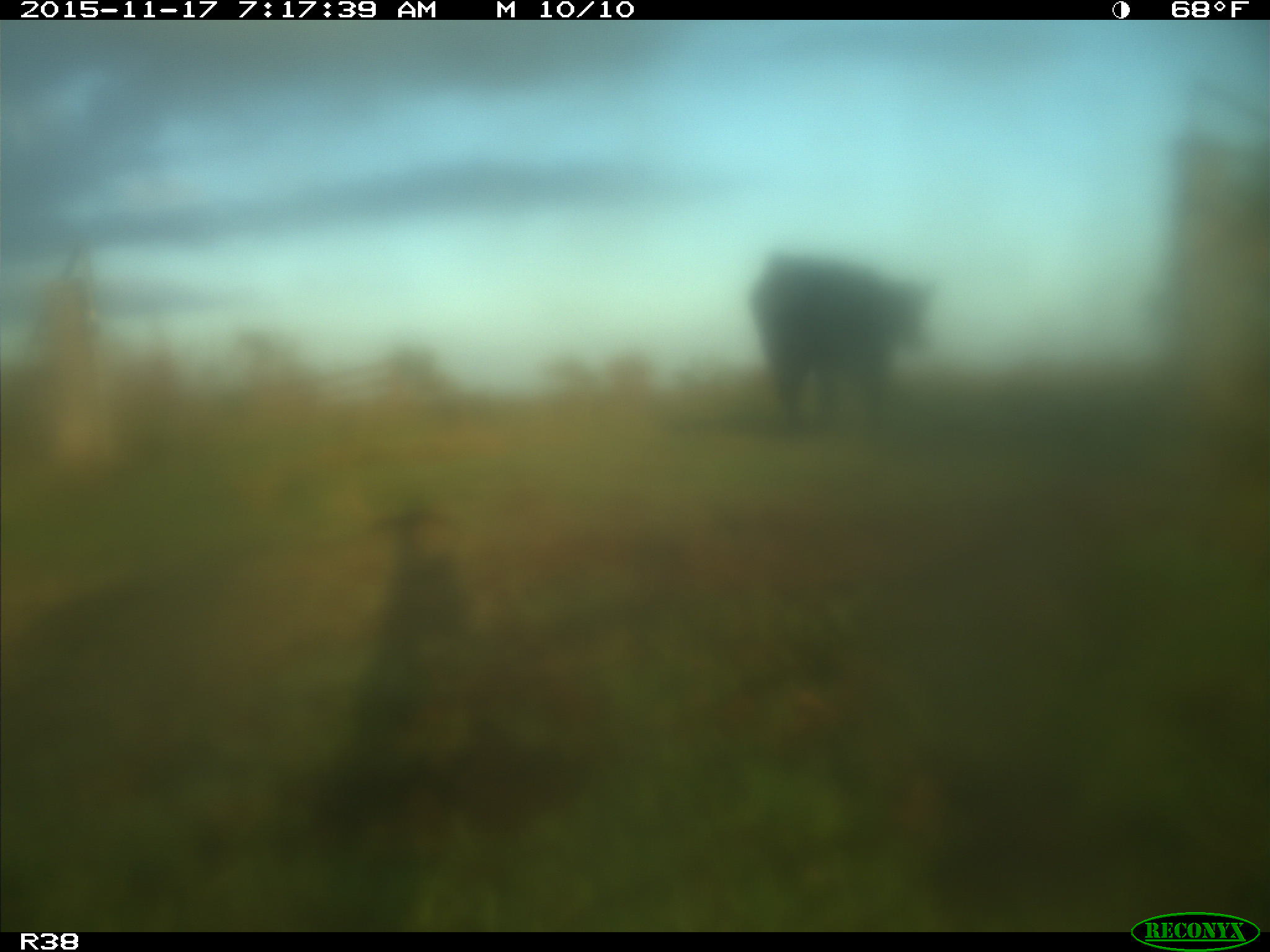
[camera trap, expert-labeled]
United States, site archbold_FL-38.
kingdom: Animalia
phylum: Chordata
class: Mammalia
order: Artiodactyla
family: Bovidae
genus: Bos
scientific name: Bos taurus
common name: domestic cow